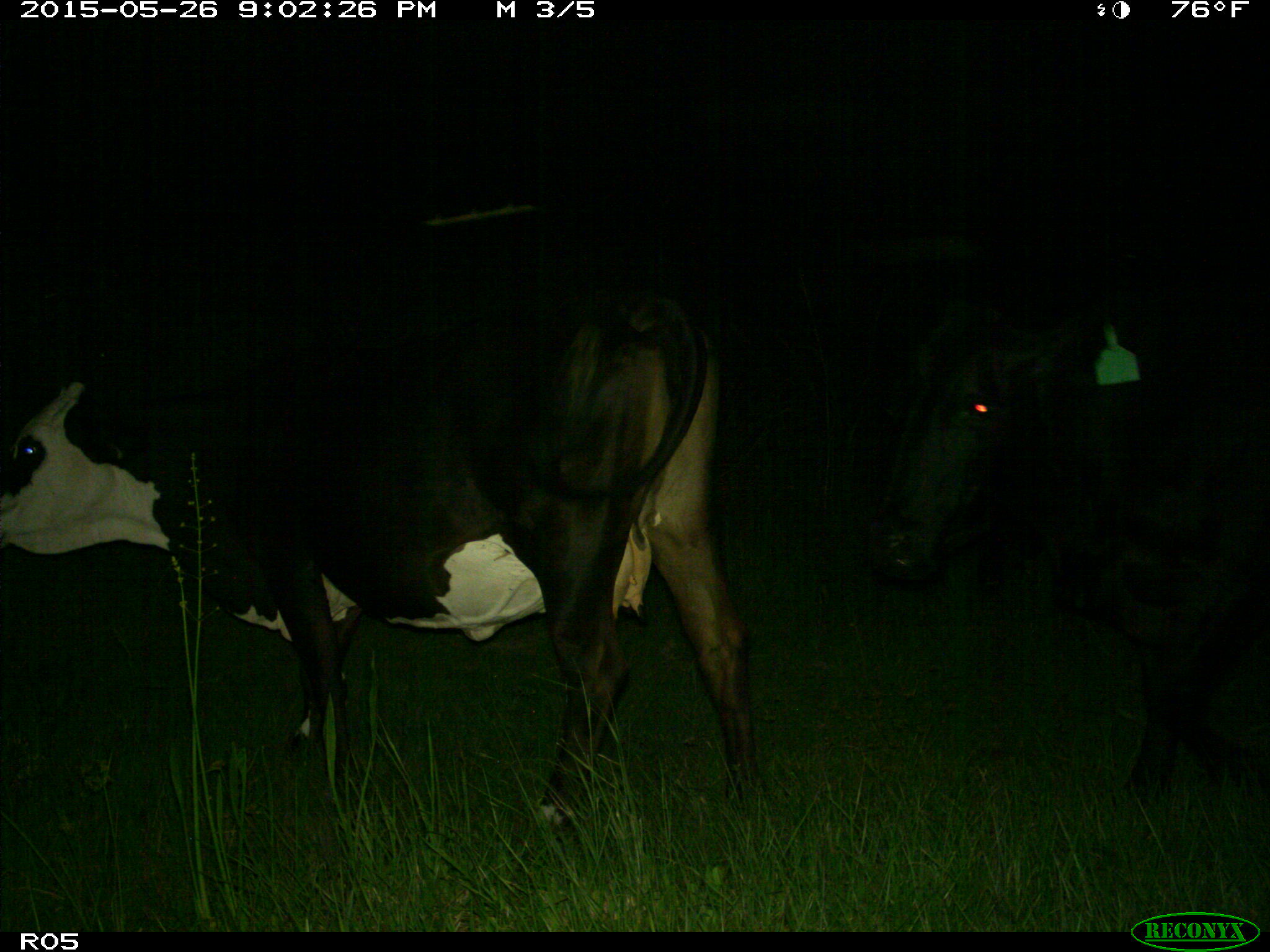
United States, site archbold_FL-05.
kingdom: Animalia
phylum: Chordata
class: Mammalia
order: Artiodactyla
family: Bovidae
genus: Bos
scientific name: Bos taurus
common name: domestic cow